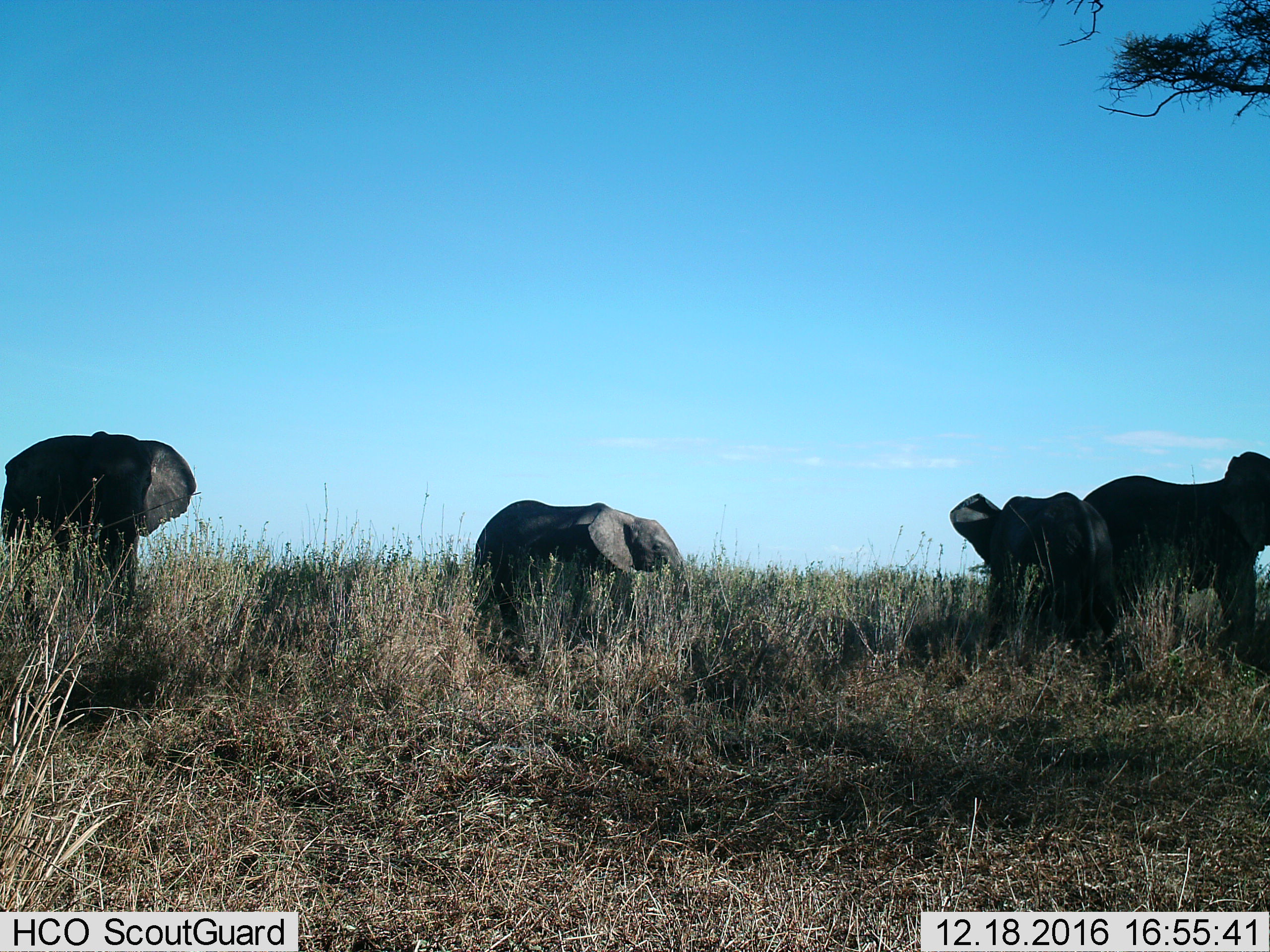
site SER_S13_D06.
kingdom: Animalia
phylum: Chordata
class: Mammalia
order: Proboscidea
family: Elephantidae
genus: Loxodonta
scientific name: Loxodonta africana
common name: african bush elephant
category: elephant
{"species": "elephant (african bush elephant) (Loxodonta africana)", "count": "4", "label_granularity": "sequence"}